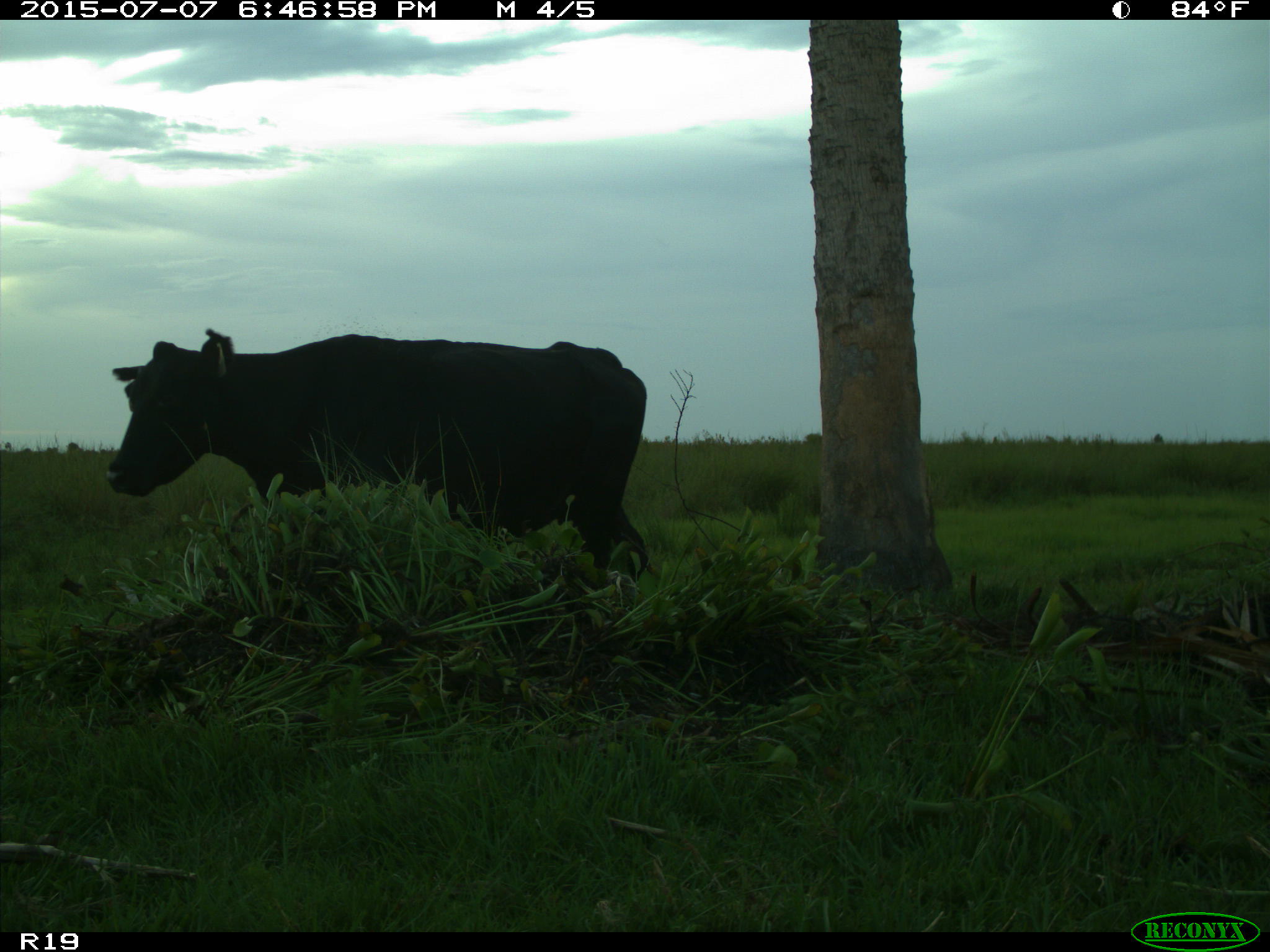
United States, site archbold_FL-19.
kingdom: Animalia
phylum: Chordata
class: Mammalia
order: Artiodactyla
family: Bovidae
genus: Bos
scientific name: Bos taurus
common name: domestic cow